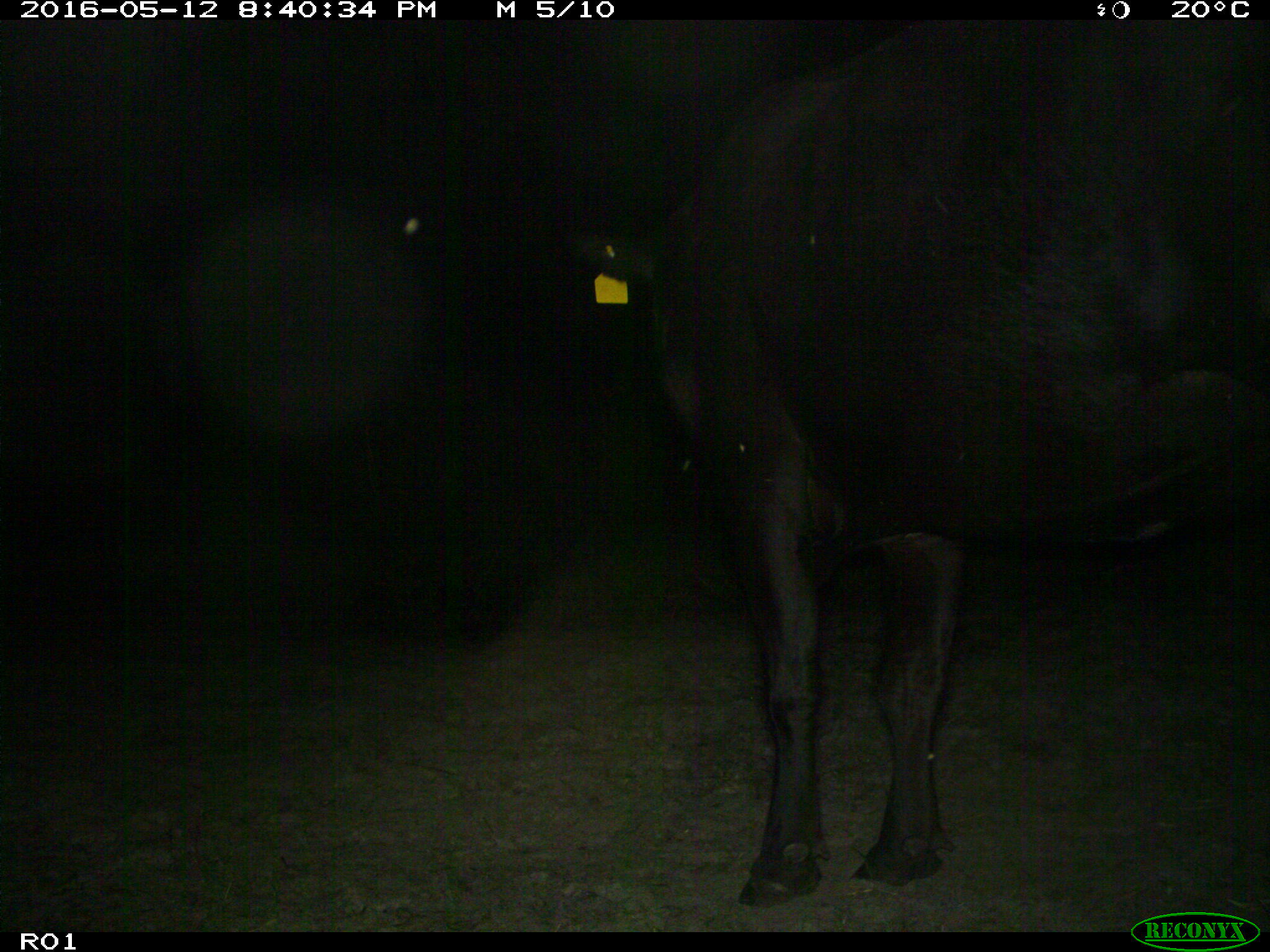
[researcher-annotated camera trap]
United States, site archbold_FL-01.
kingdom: Animalia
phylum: Chordata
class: Mammalia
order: Artiodactyla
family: Bovidae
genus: Bos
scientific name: Bos taurus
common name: domestic cow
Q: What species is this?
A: Bos taurus (domestic cow).